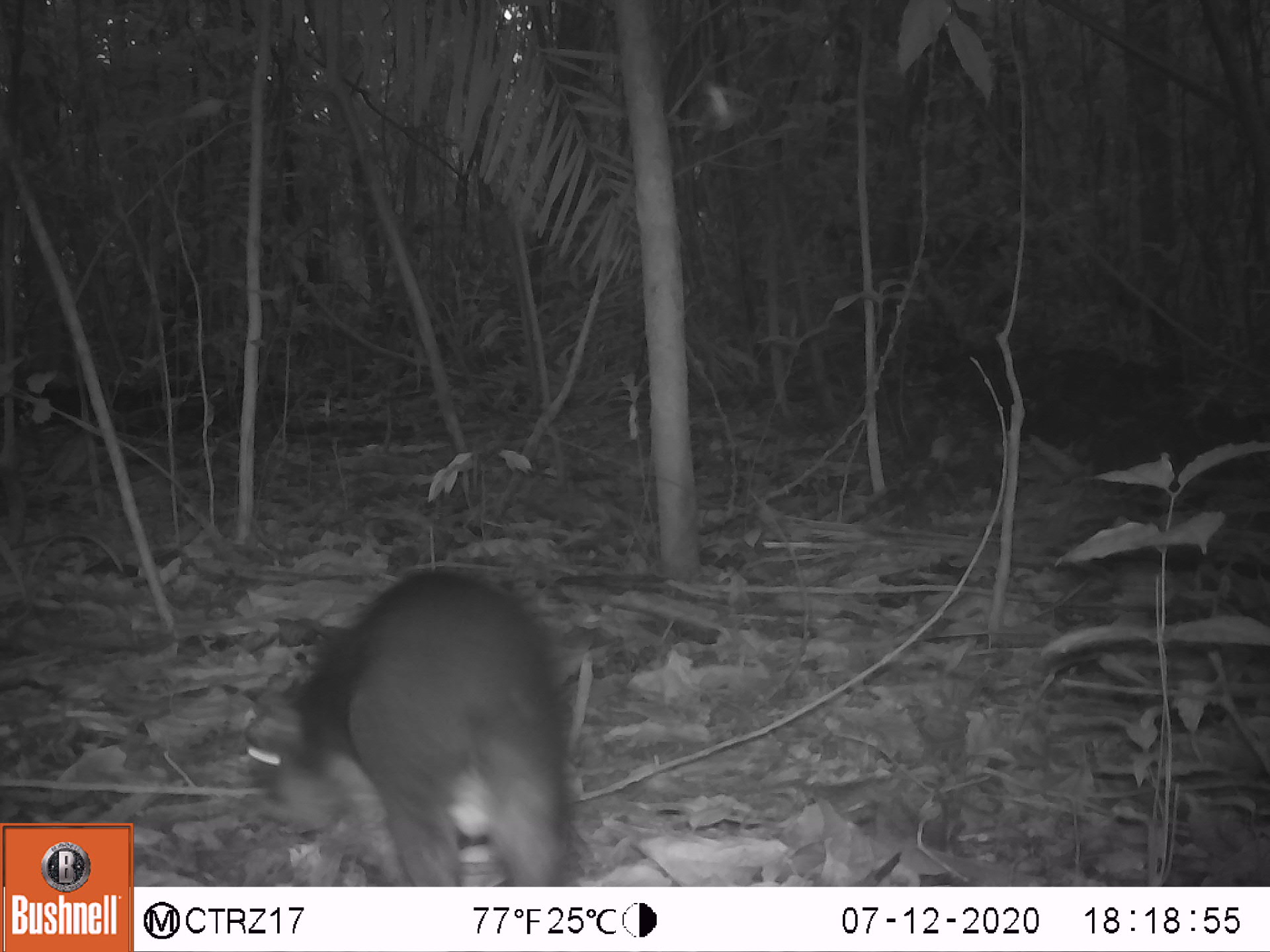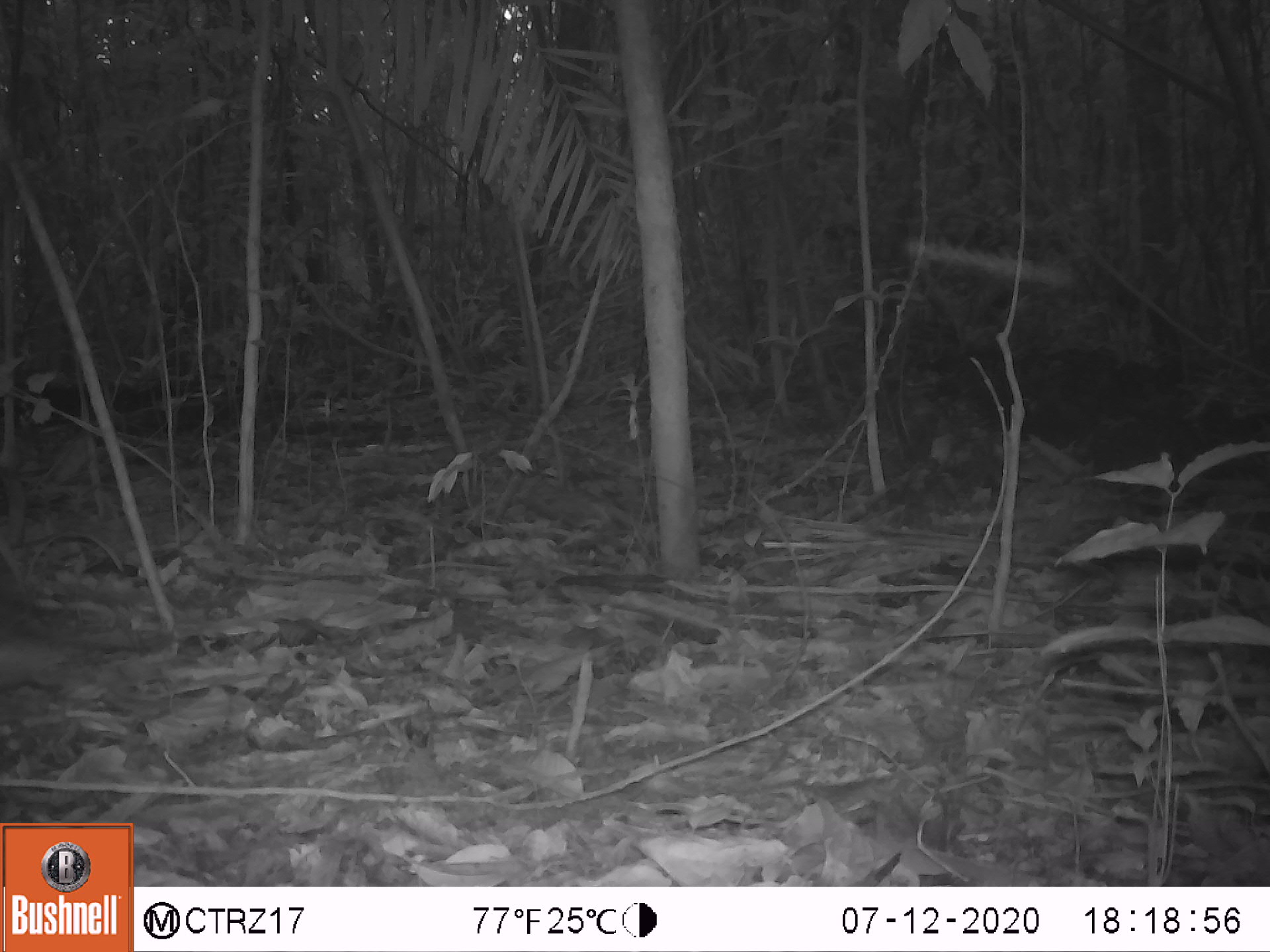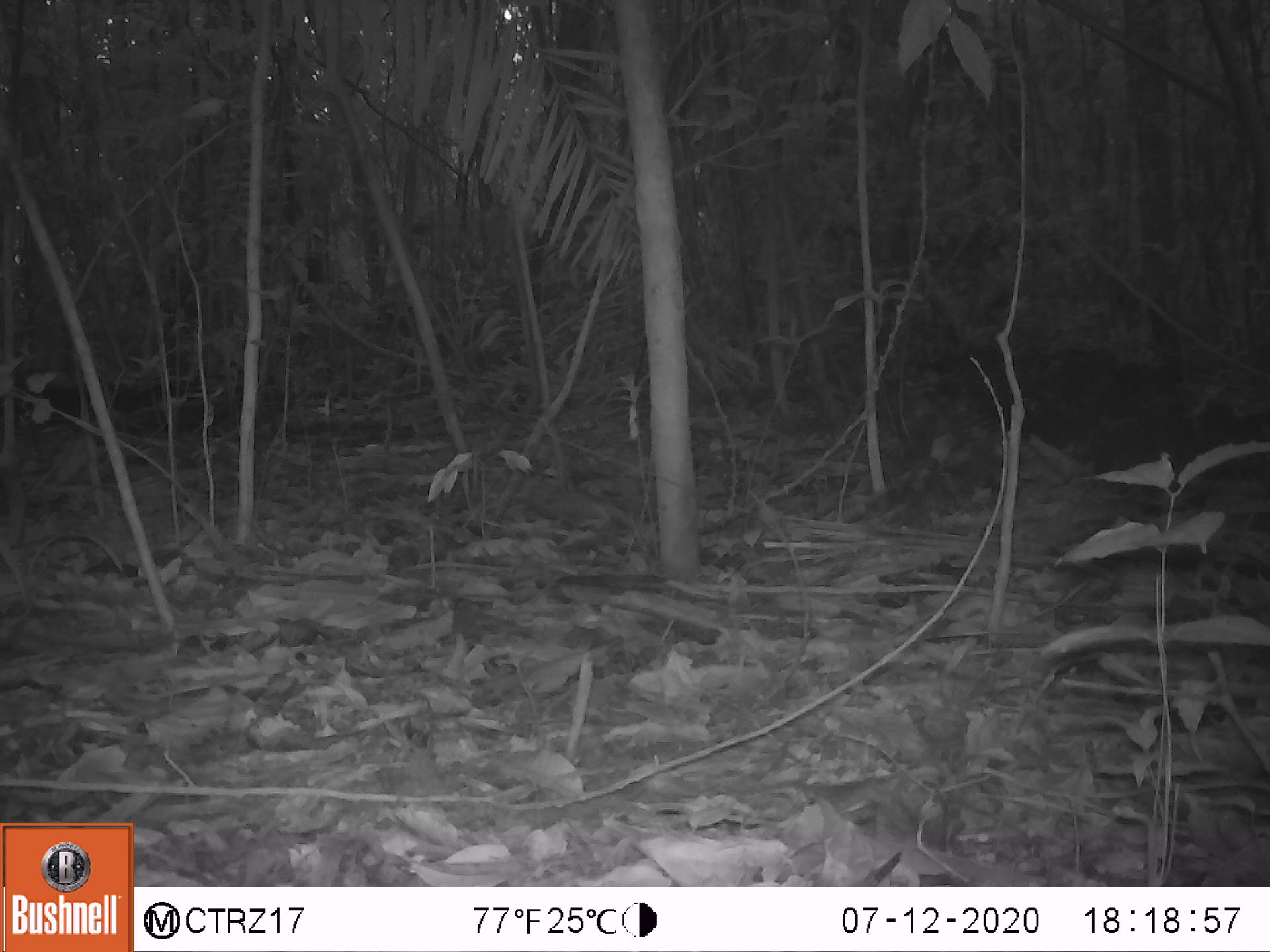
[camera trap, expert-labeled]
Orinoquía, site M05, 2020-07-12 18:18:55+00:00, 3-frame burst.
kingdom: Animalia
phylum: Chordata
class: Mammalia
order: Rodentia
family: Dasyproctidae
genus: Dasyprocta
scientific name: Dasyprocta fuliginosa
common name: black agouti